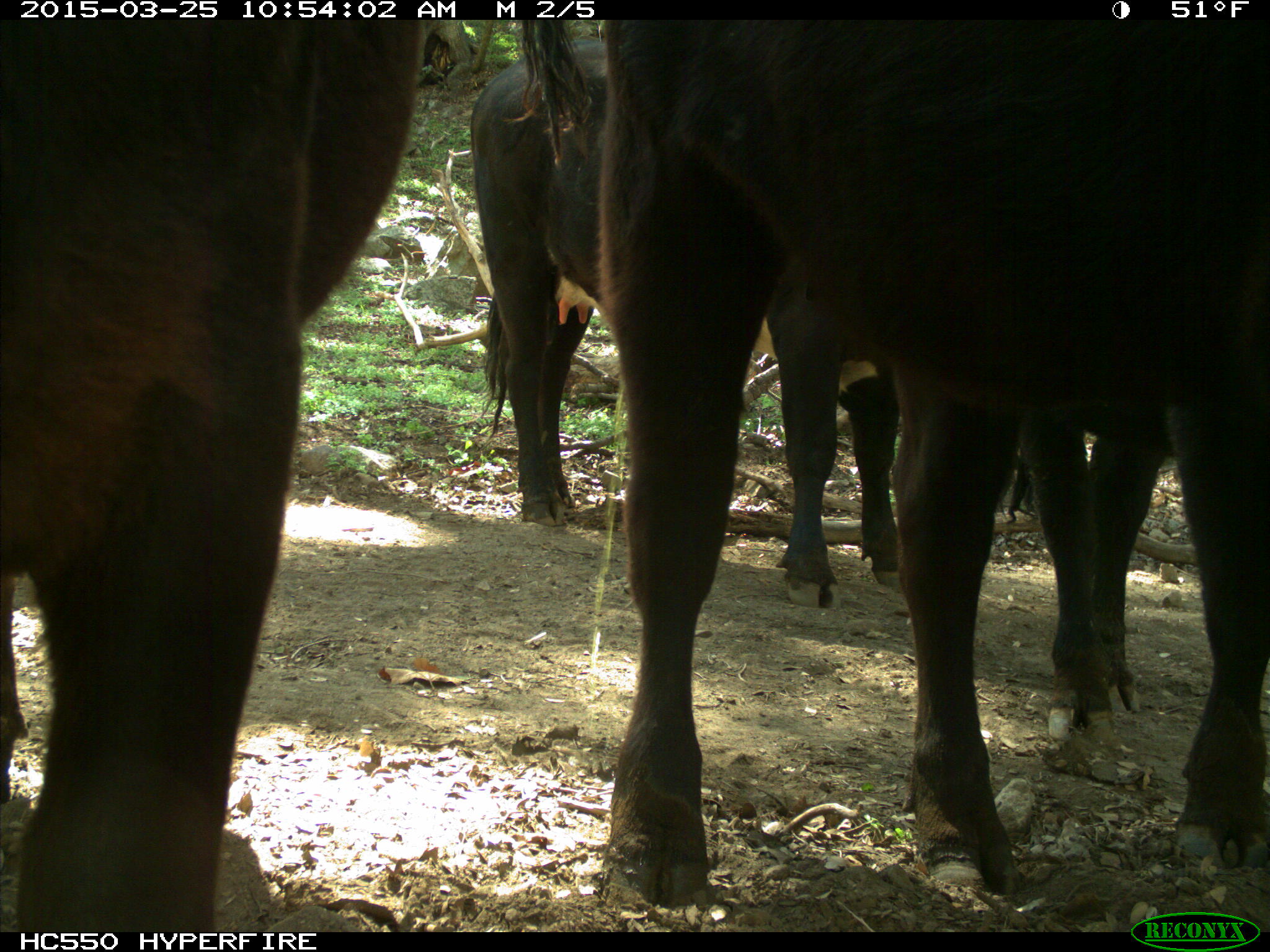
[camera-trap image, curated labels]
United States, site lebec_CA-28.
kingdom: Animalia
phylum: Chordata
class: Mammalia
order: Artiodactyla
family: Bovidae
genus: Bos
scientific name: Bos taurus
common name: domestic cow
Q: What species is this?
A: Bos taurus (domestic cow).